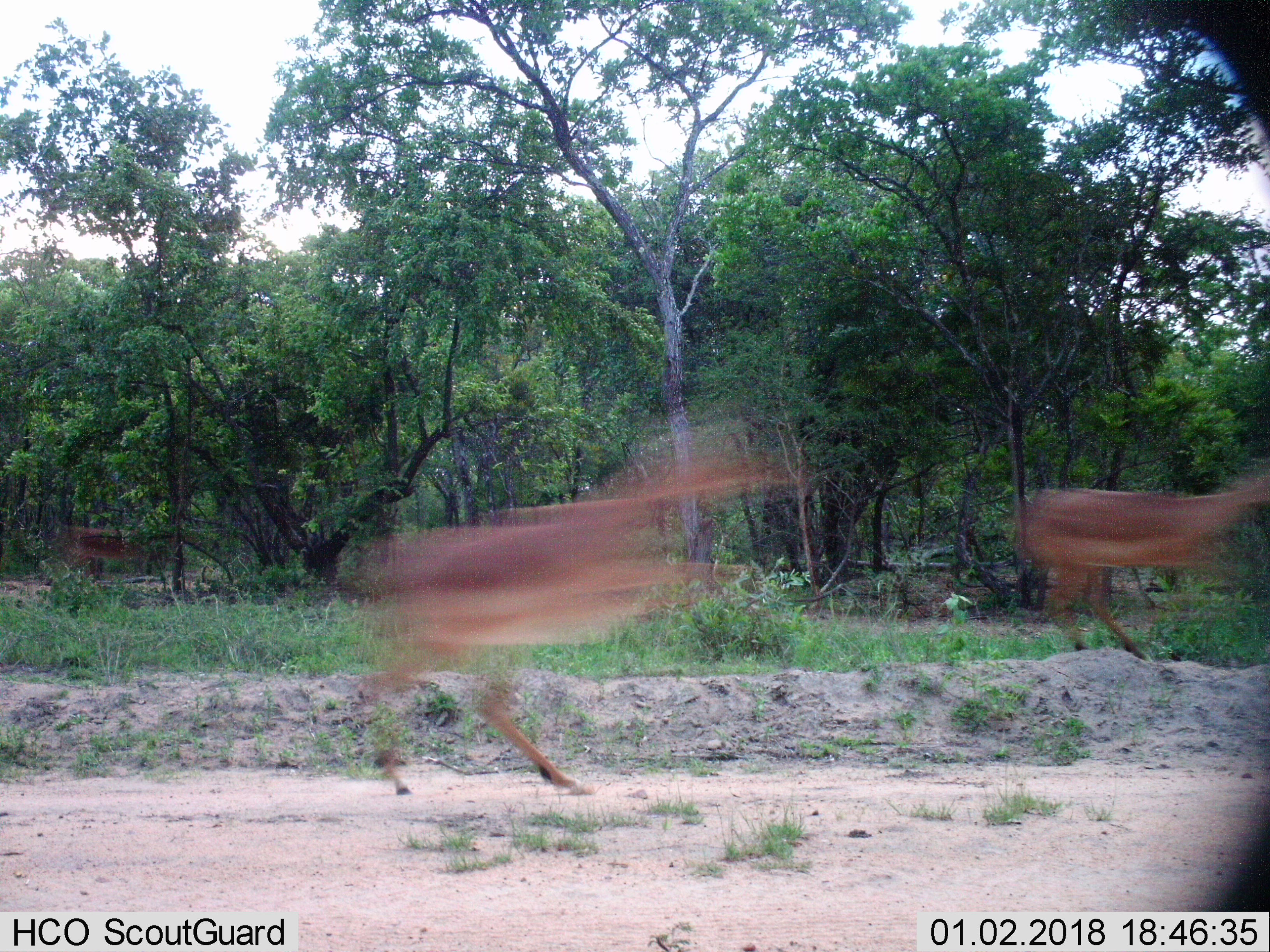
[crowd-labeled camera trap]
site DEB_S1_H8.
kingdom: Animalia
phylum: Chordata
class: Mammalia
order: Artiodactyla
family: Bovidae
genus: Aepyceros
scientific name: Aepyceros melampus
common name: impala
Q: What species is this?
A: Impala (Aepyceros melampus).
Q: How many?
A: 3.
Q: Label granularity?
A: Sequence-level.